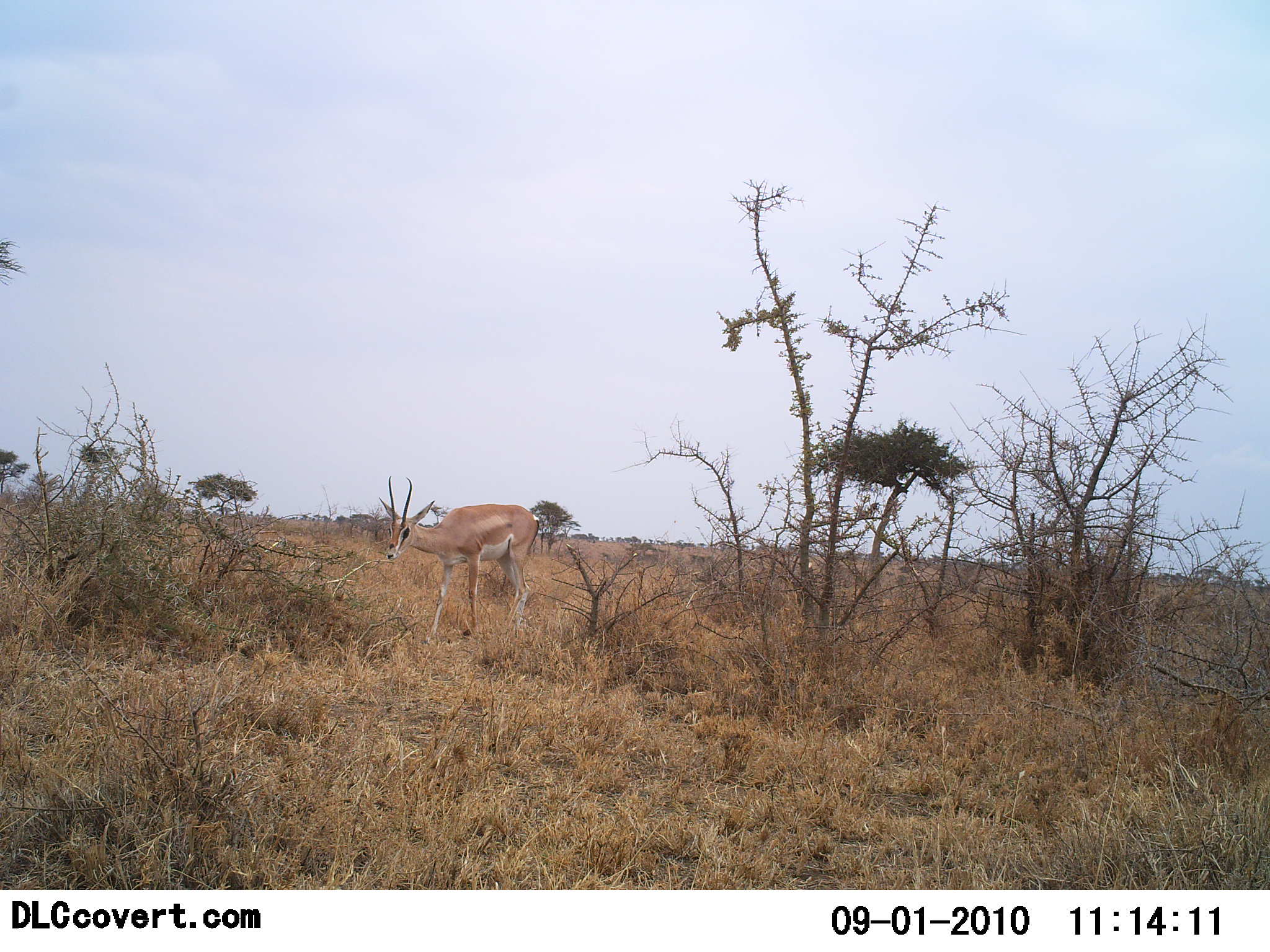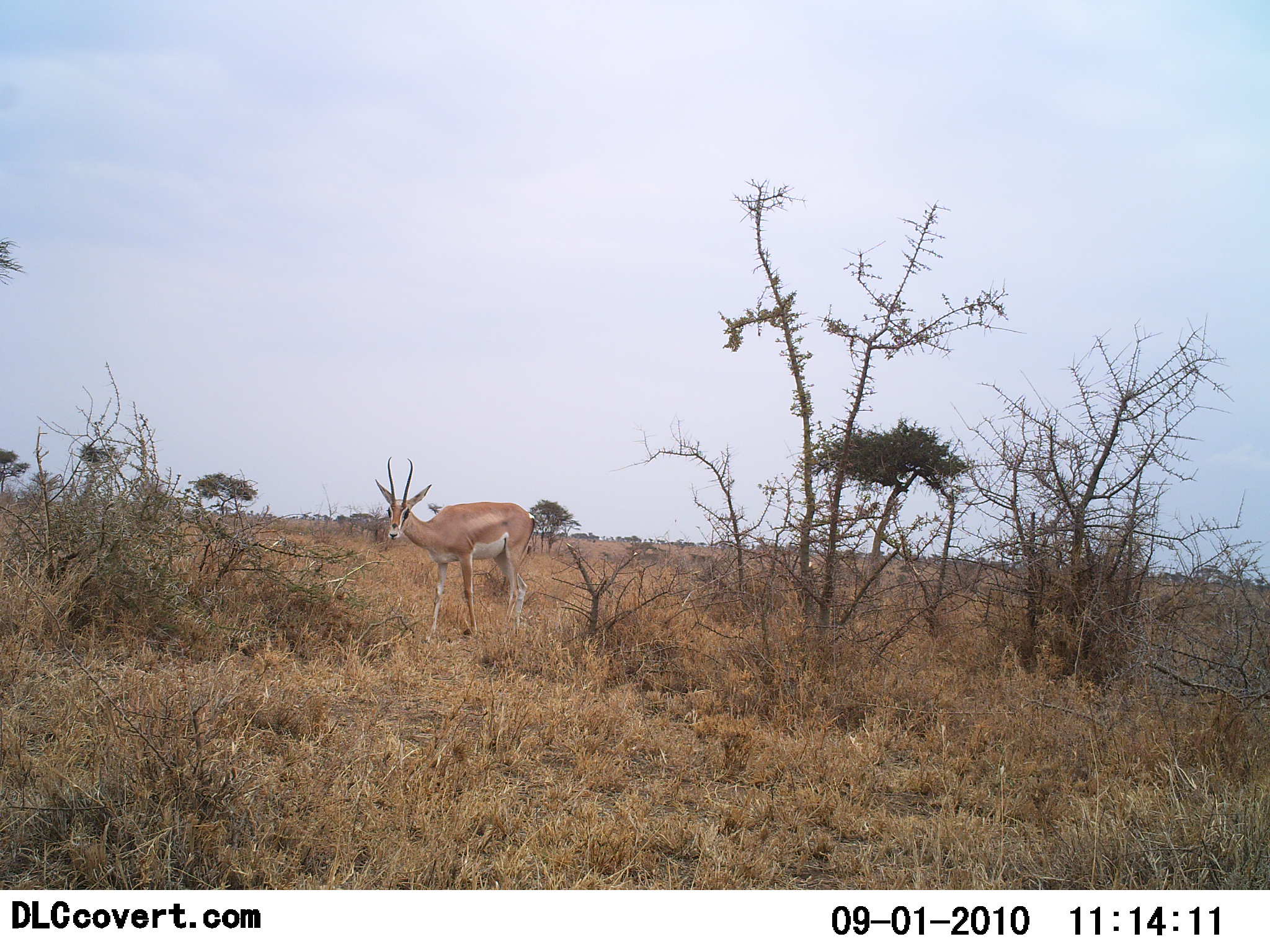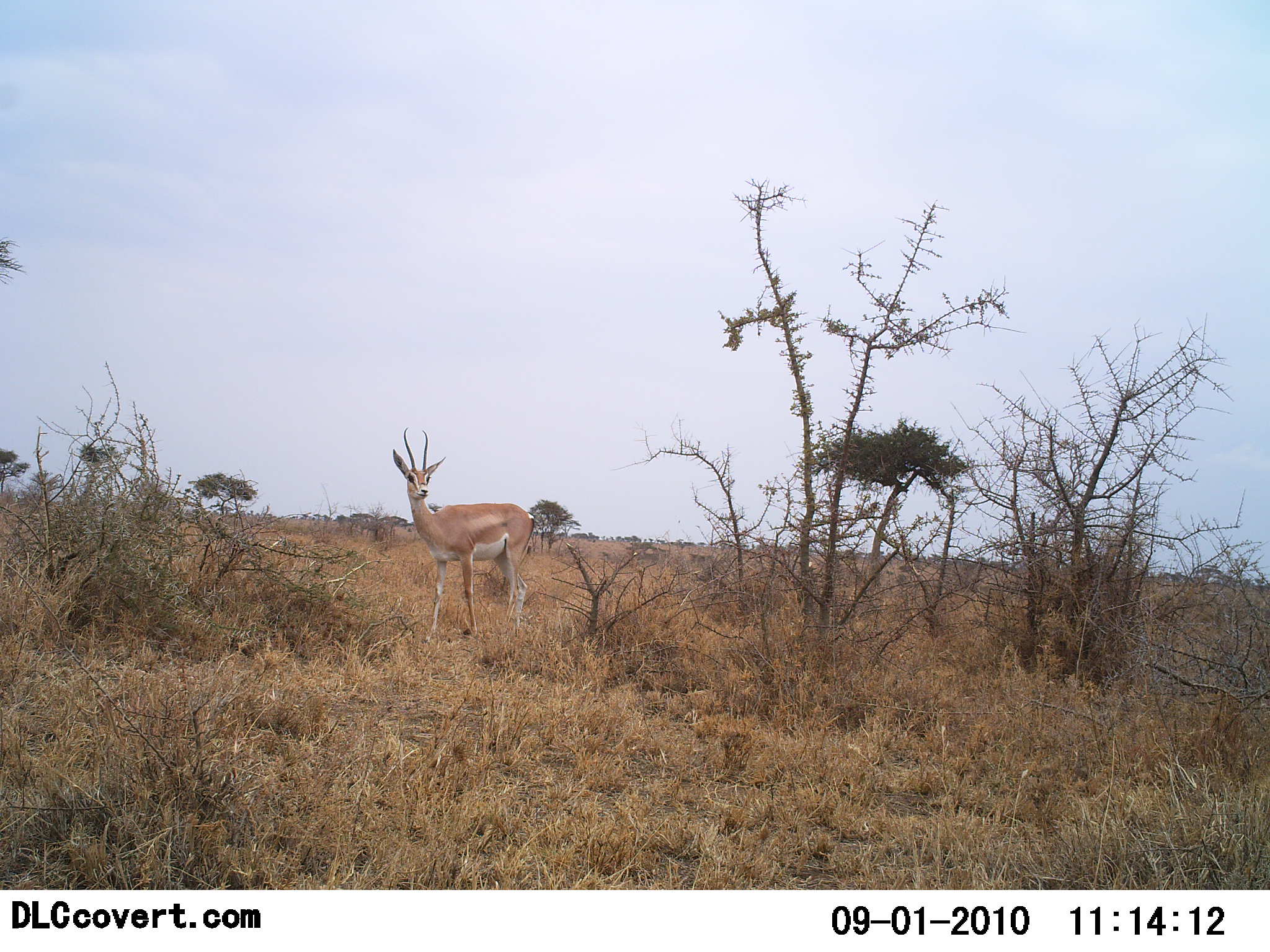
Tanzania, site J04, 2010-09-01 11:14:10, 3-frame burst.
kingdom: Animalia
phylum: Chordata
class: Mammalia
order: Artiodactyla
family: Bovidae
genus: Nanger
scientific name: Nanger granti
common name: grant's gazelle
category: gazellegrants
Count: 1.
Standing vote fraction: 92%.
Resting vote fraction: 0%.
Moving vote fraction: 0%.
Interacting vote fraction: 0%.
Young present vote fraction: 0%.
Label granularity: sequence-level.